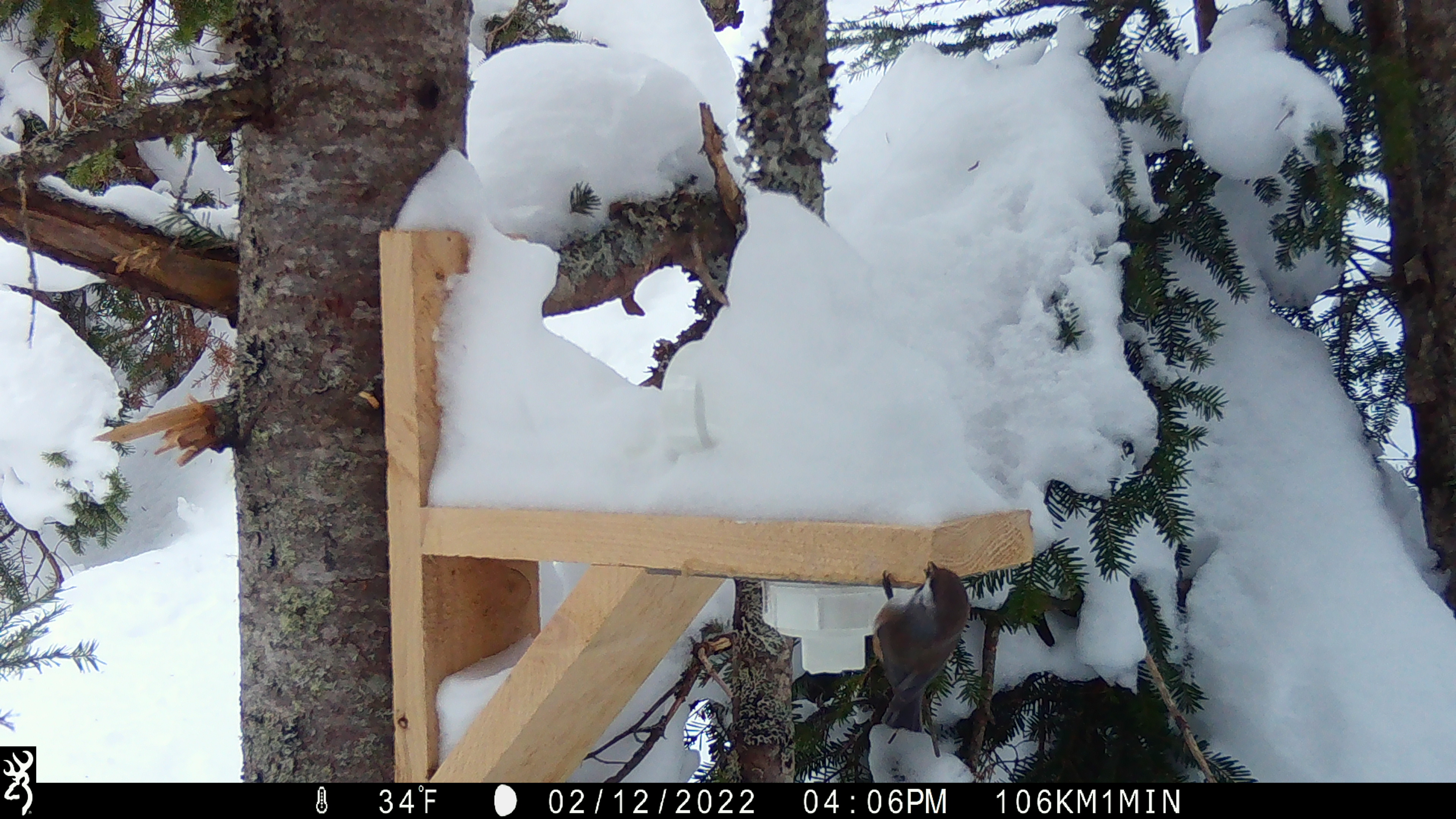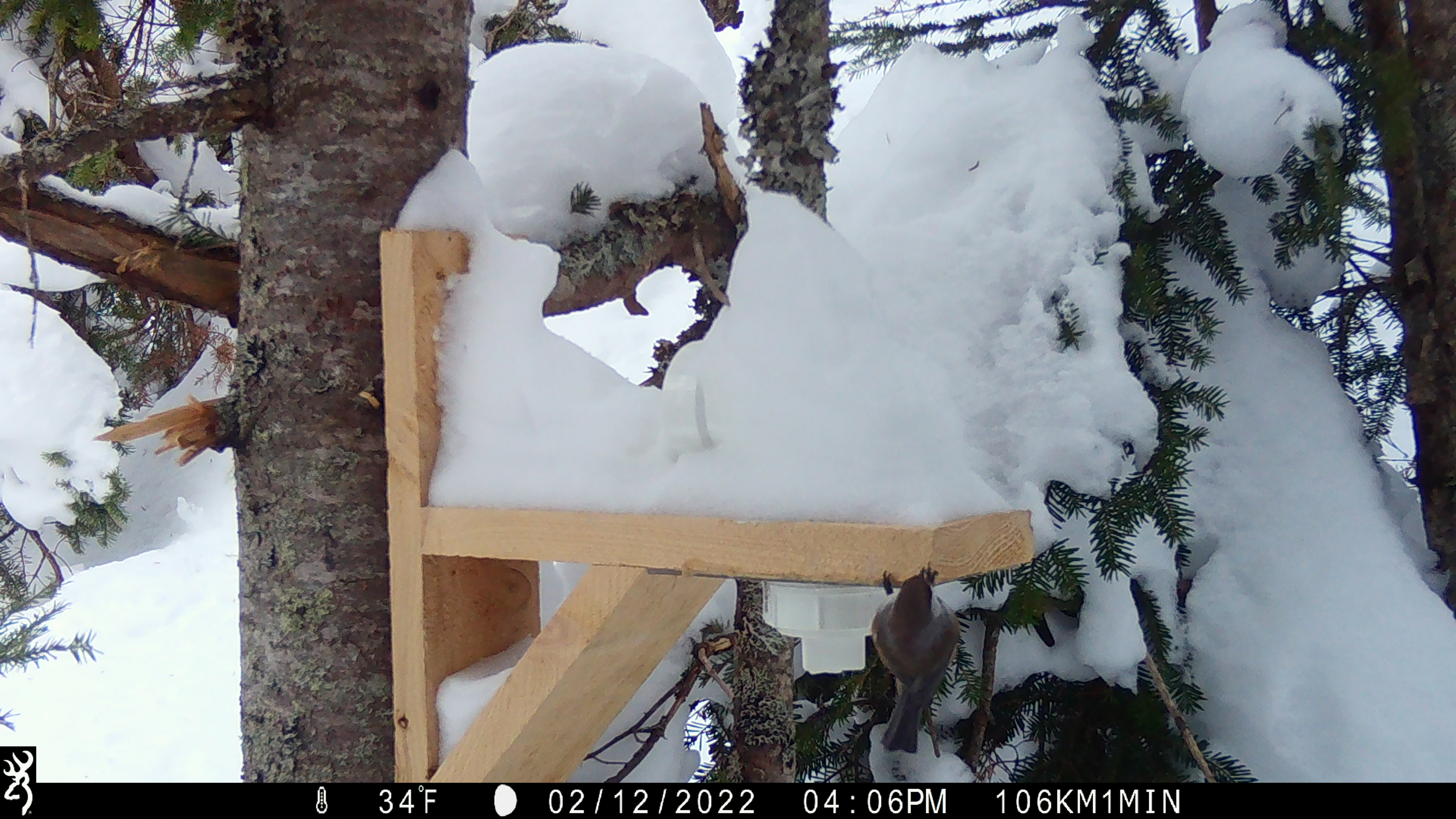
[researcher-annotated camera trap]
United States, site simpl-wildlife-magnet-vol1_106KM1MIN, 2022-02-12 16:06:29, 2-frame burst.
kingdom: Animalia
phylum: Chordata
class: Aves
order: Passeriformes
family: Paridae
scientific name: Paridae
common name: chickadee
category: chickadee sp.